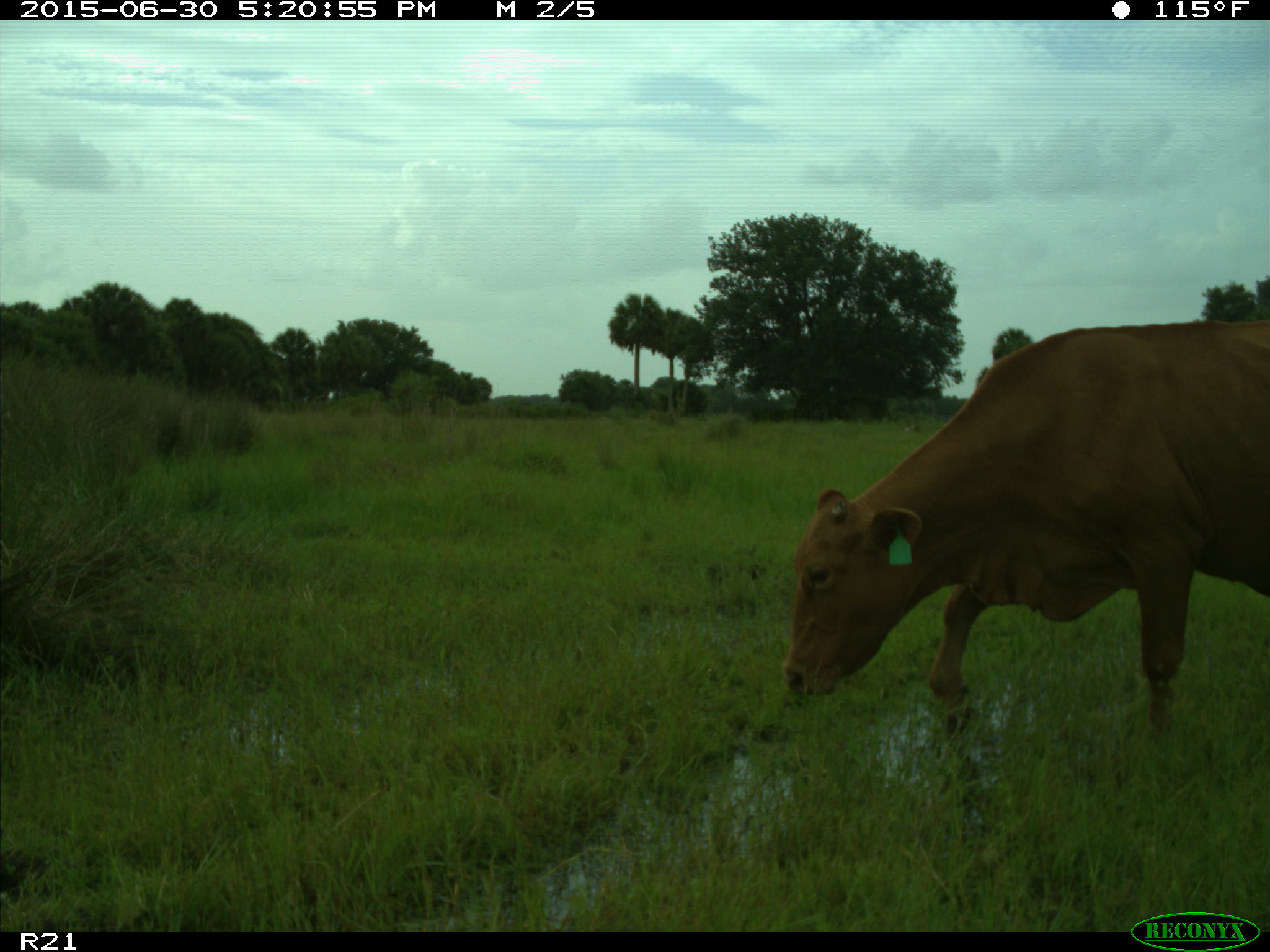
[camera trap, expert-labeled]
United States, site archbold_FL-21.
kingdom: Animalia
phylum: Chordata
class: Mammalia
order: Artiodactyla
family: Bovidae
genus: Bos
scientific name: Bos taurus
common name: domestic cow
Bos taurus (domestic cow).